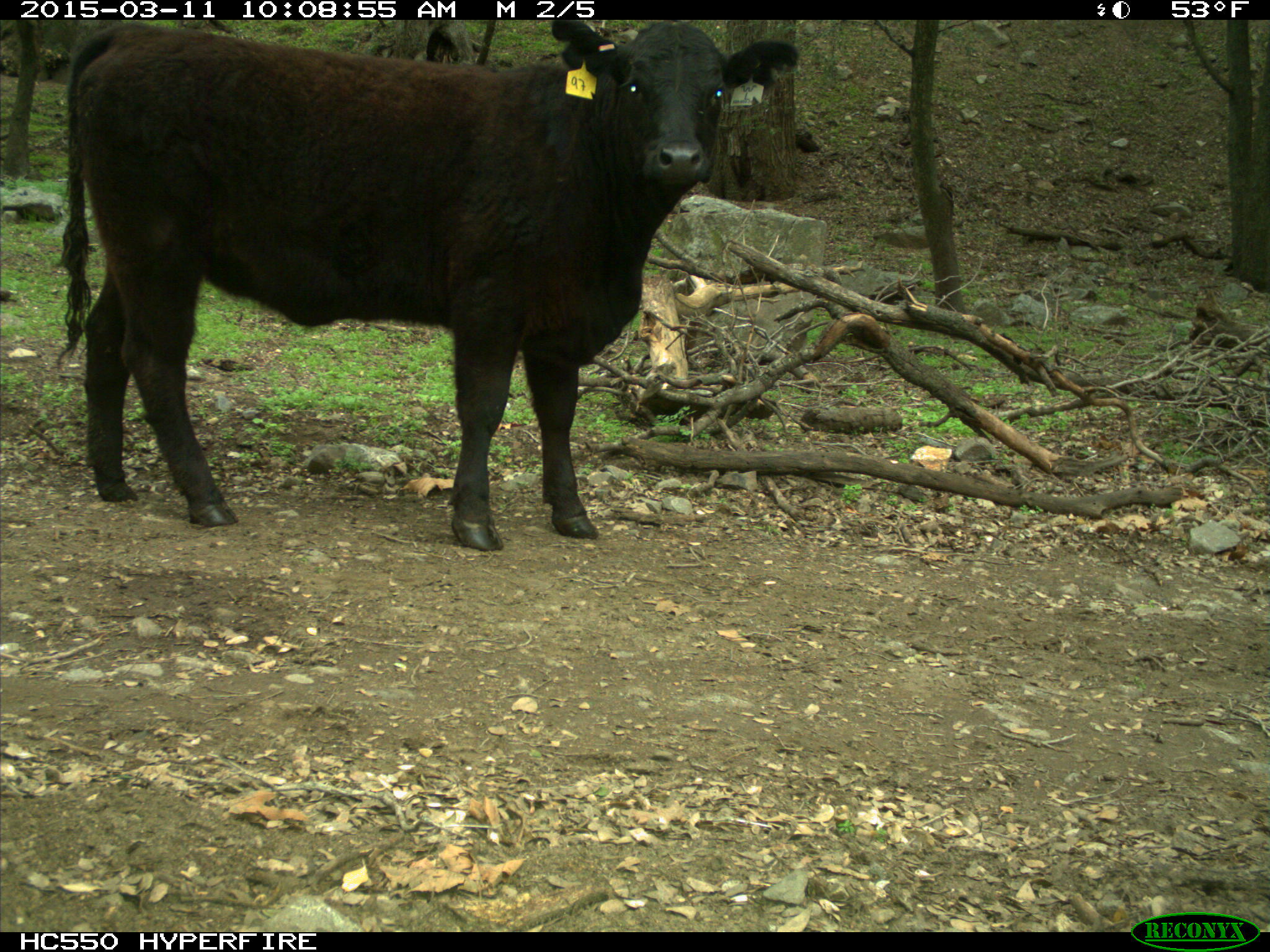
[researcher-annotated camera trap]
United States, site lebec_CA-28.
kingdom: Animalia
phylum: Chordata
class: Mammalia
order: Artiodactyla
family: Bovidae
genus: Bos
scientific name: Bos taurus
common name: domestic cow